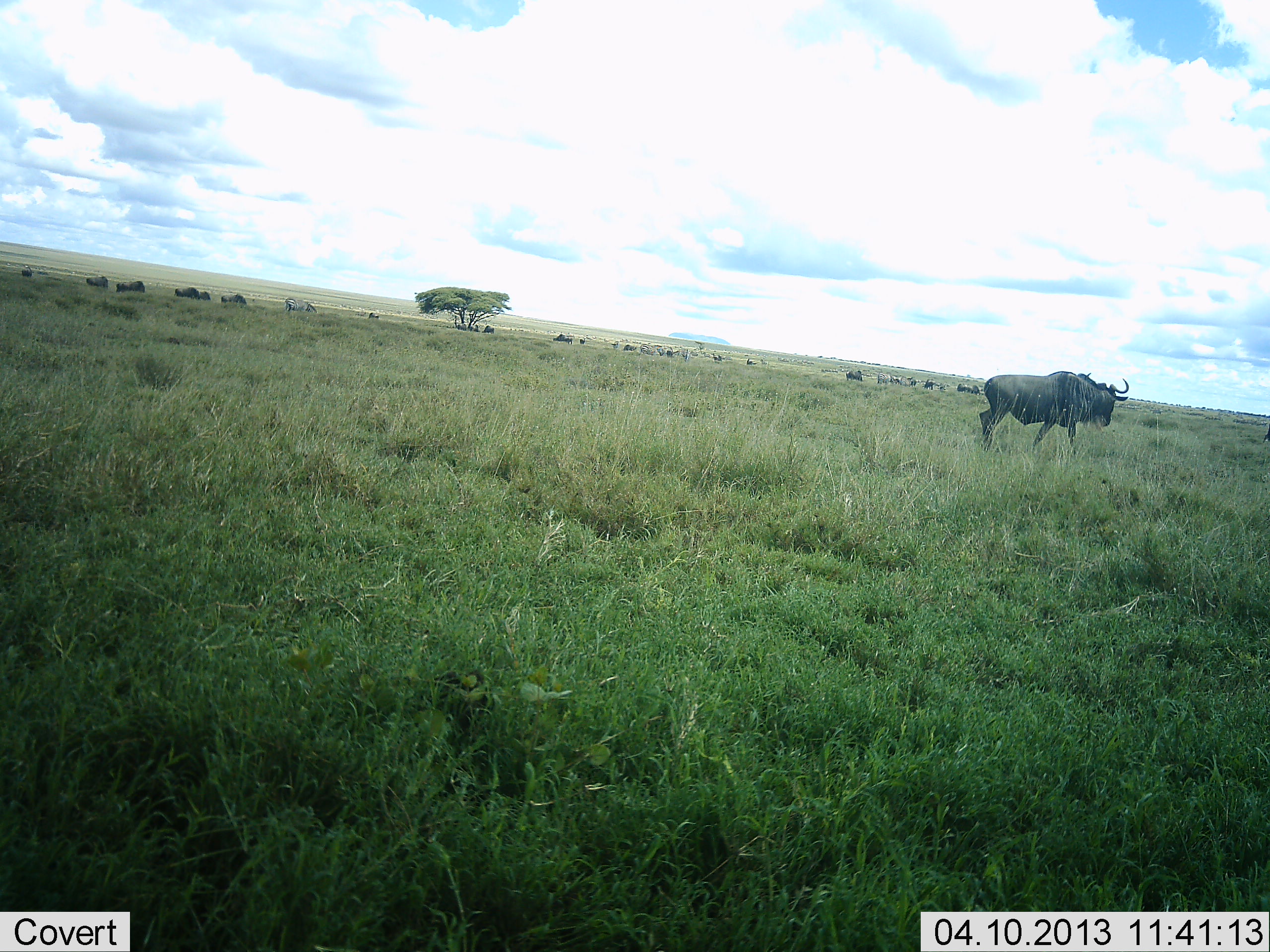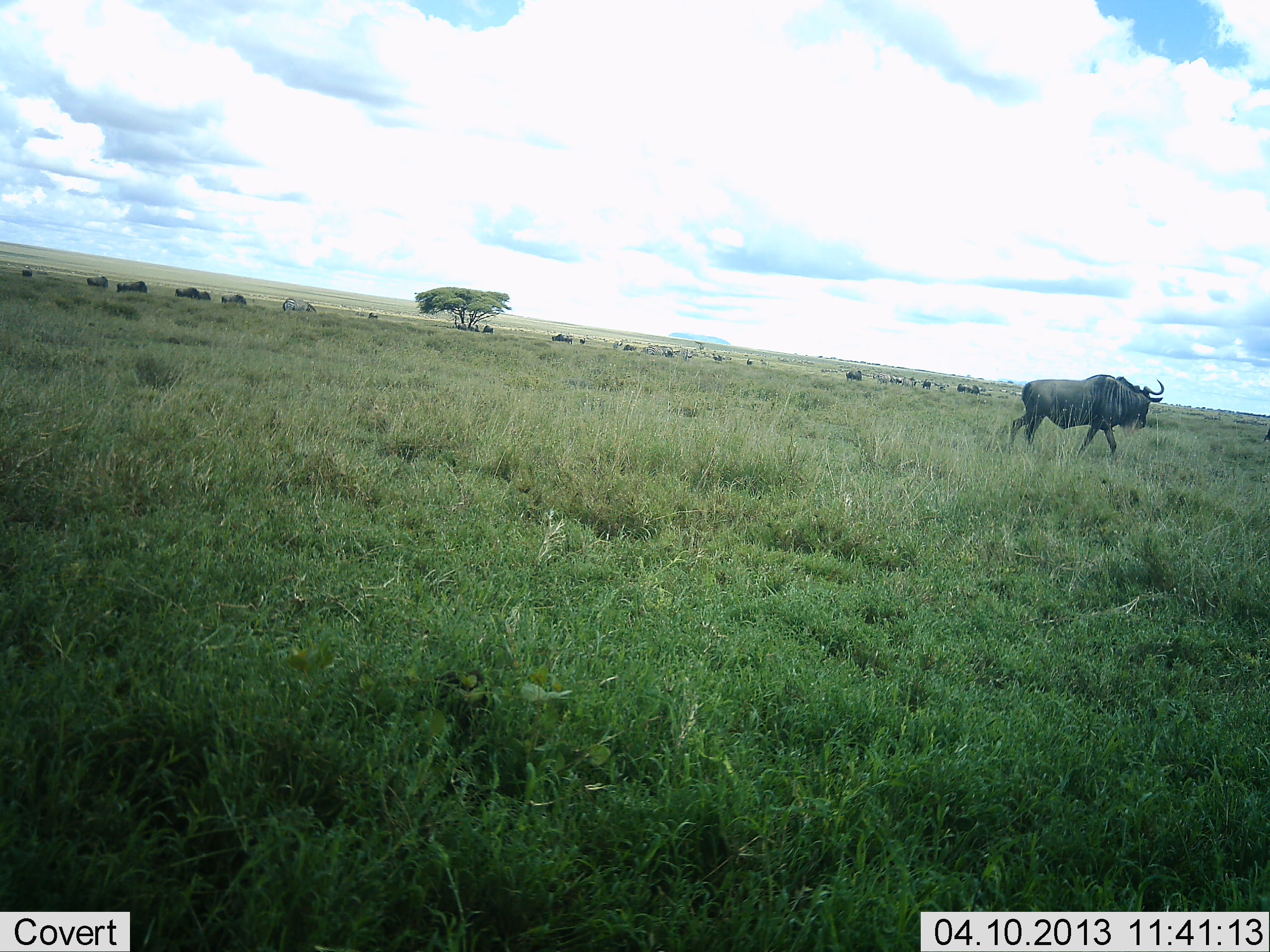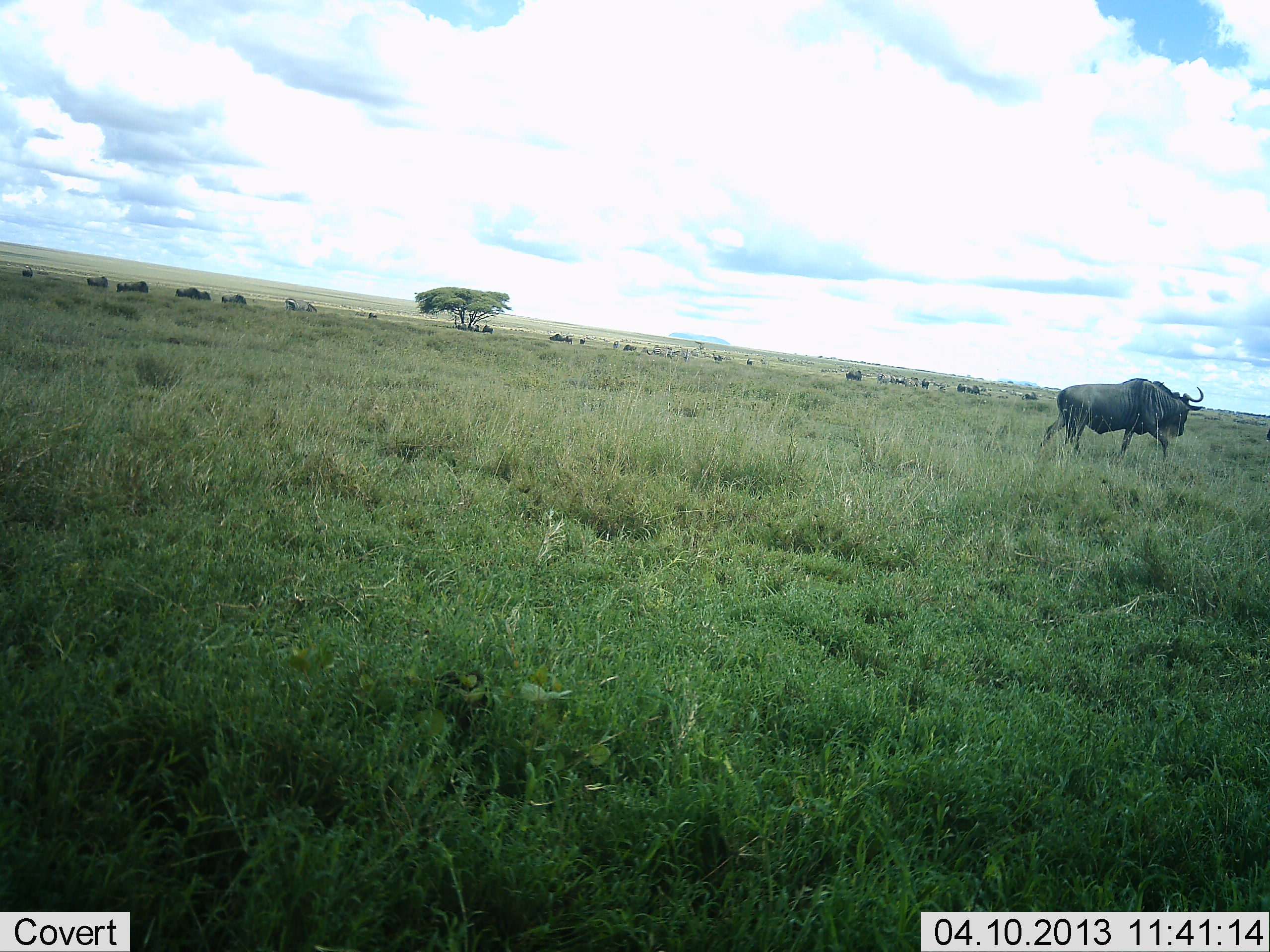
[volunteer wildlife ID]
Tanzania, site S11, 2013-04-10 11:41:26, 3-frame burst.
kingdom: Animalia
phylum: Chordata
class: Mammalia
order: Artiodactyla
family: Bovidae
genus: Connochaetes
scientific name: Connochaetes taurinus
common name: blue wildebeest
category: wildebeest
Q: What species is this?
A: Wildebeest (blue wildebeest) (Connochaetes taurinus).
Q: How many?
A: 11-50.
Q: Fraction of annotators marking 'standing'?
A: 50%.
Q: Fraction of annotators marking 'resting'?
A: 10%.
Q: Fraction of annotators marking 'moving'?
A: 80%.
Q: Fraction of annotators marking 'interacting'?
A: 10%.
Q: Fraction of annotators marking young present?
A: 0%.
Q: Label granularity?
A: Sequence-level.